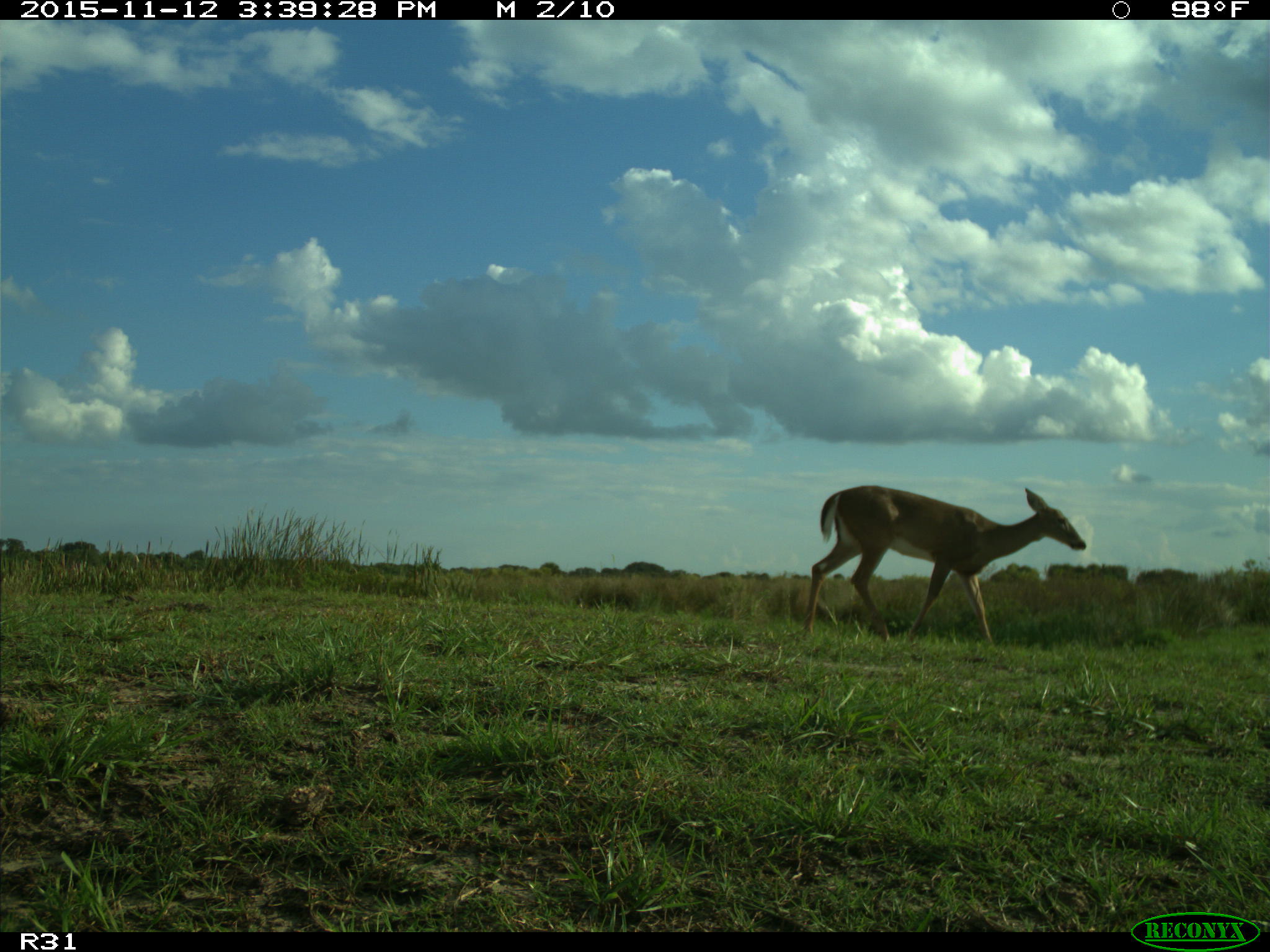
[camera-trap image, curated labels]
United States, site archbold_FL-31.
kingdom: Animalia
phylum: Chordata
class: Mammalia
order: Artiodactyla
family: Cervidae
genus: Odocoileus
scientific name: Odocoileus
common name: deer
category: unidentified deer